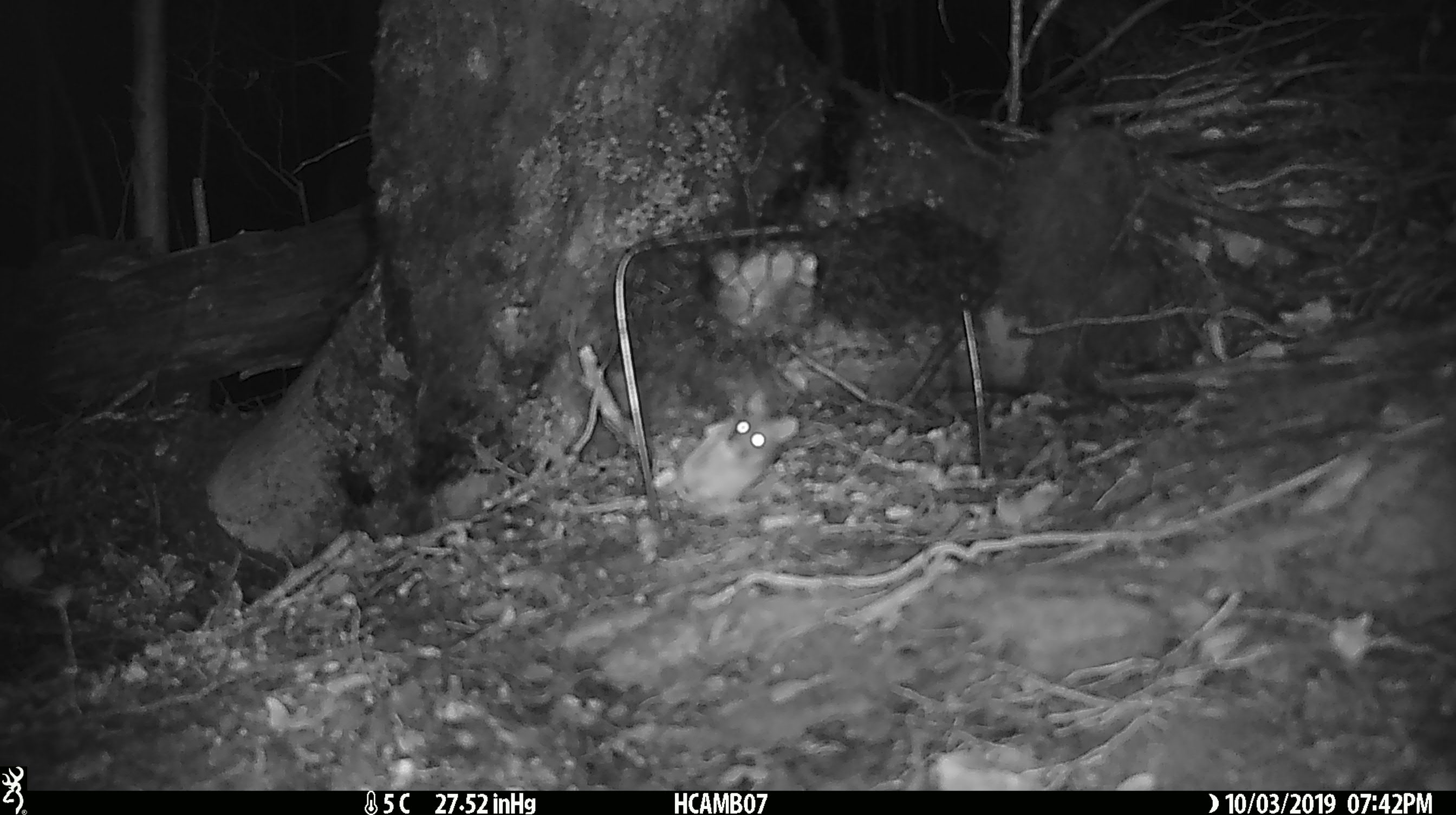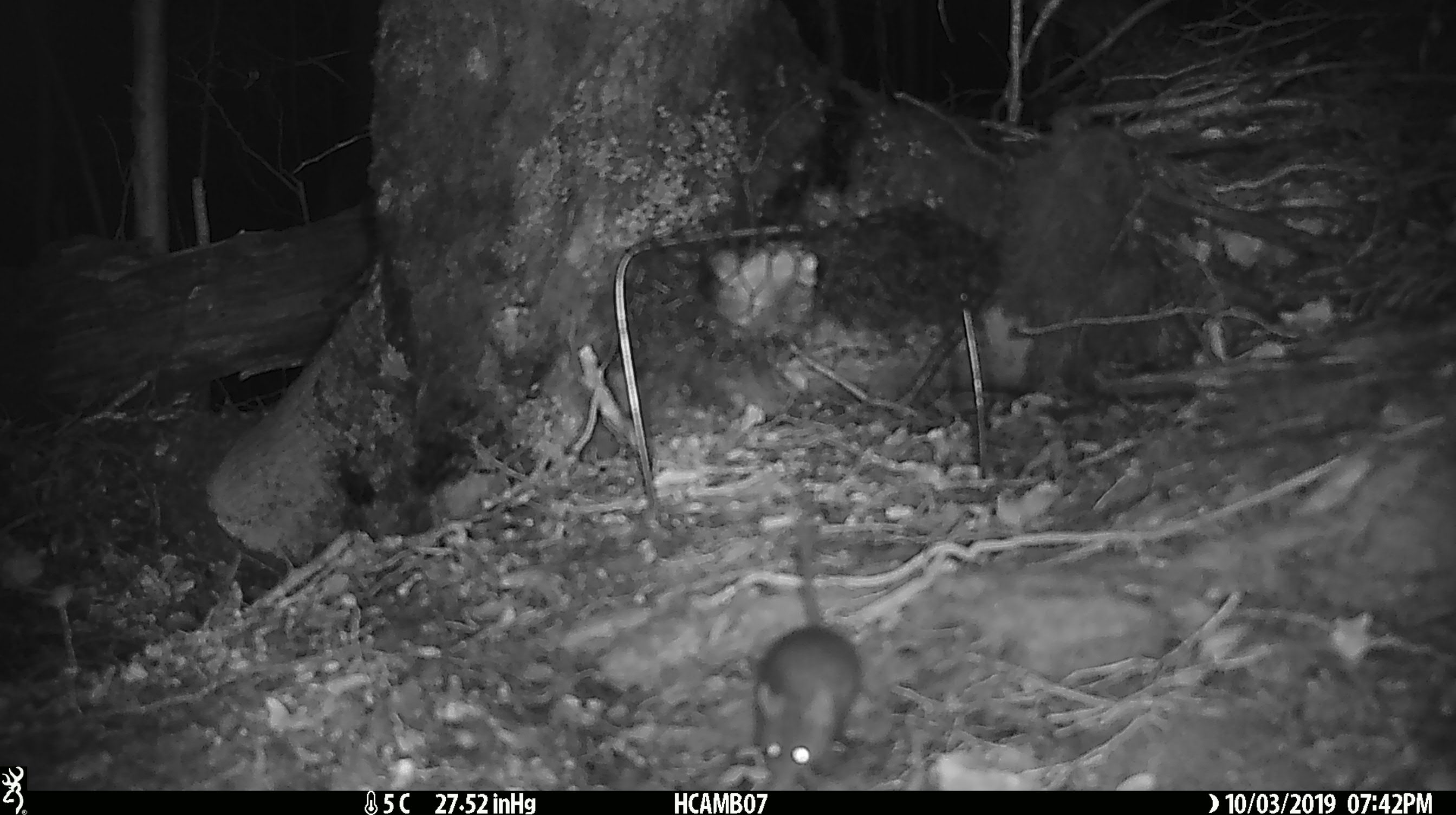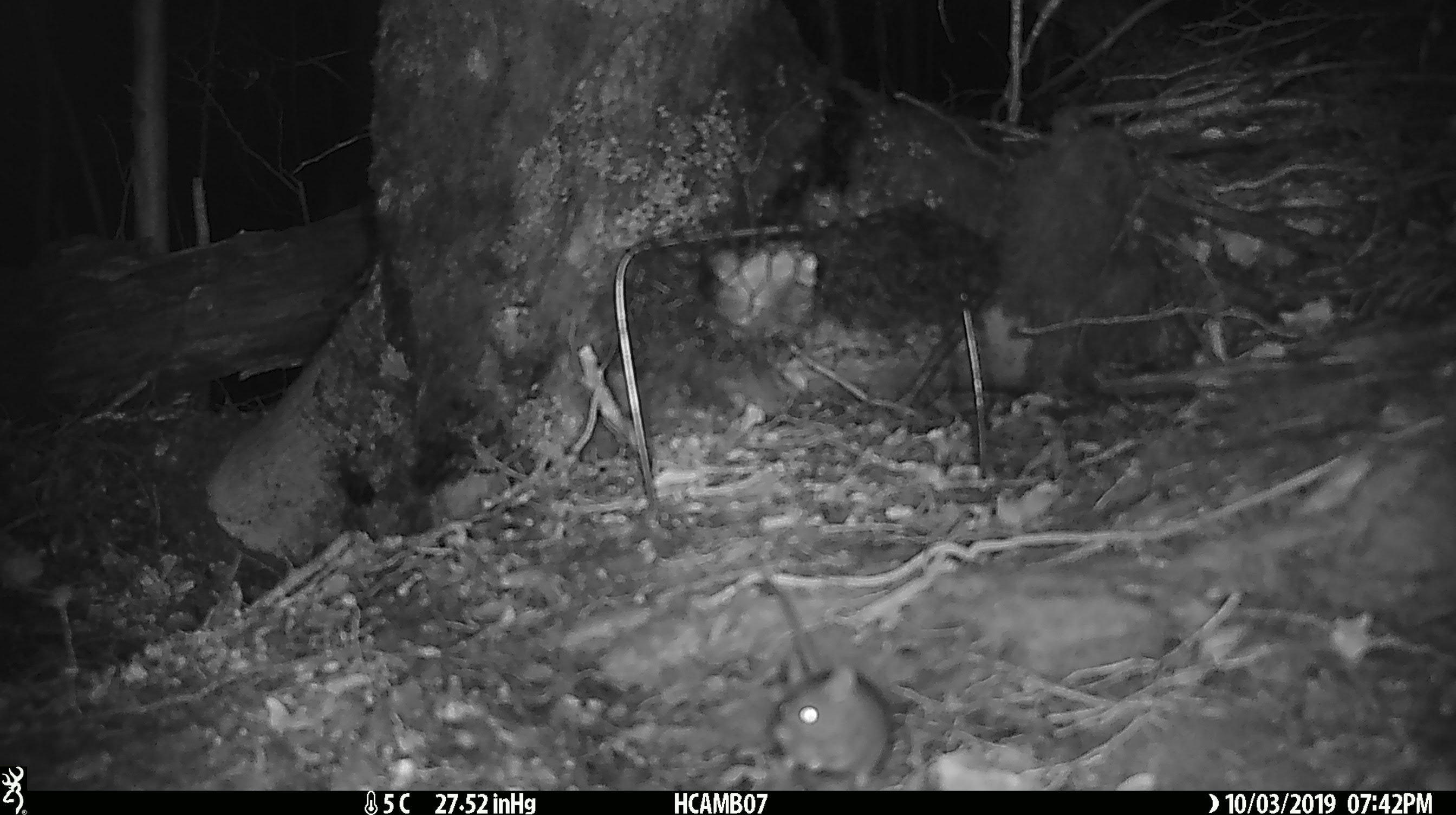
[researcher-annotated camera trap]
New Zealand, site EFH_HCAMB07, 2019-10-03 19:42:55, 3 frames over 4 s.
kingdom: Animalia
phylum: Chordata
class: Mammalia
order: Rodentia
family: Muridae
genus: Mus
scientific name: Mus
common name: mouse